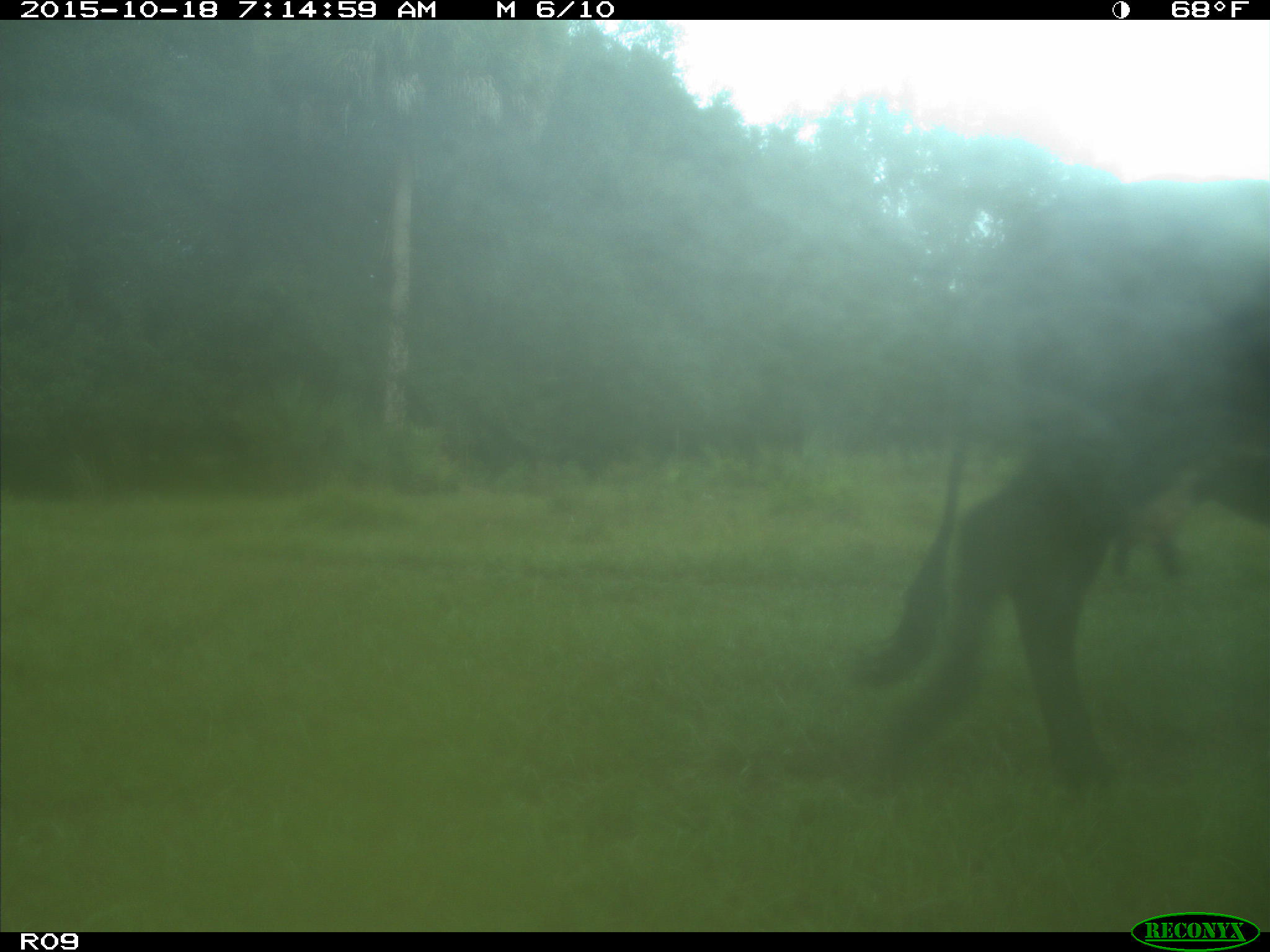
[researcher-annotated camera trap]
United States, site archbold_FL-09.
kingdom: Animalia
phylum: Chordata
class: Mammalia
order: Artiodactyla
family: Bovidae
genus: Bos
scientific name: Bos taurus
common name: domestic cow